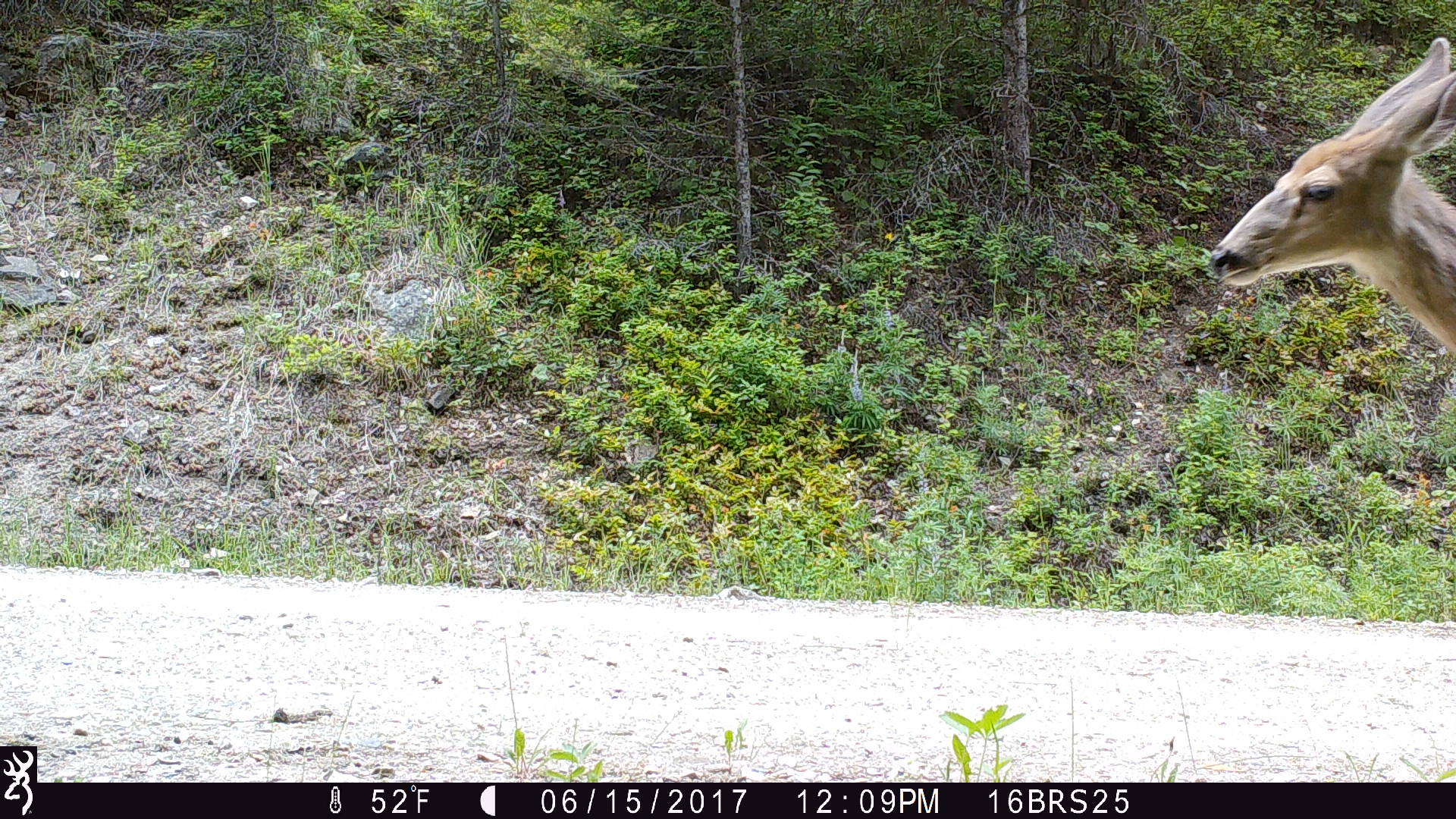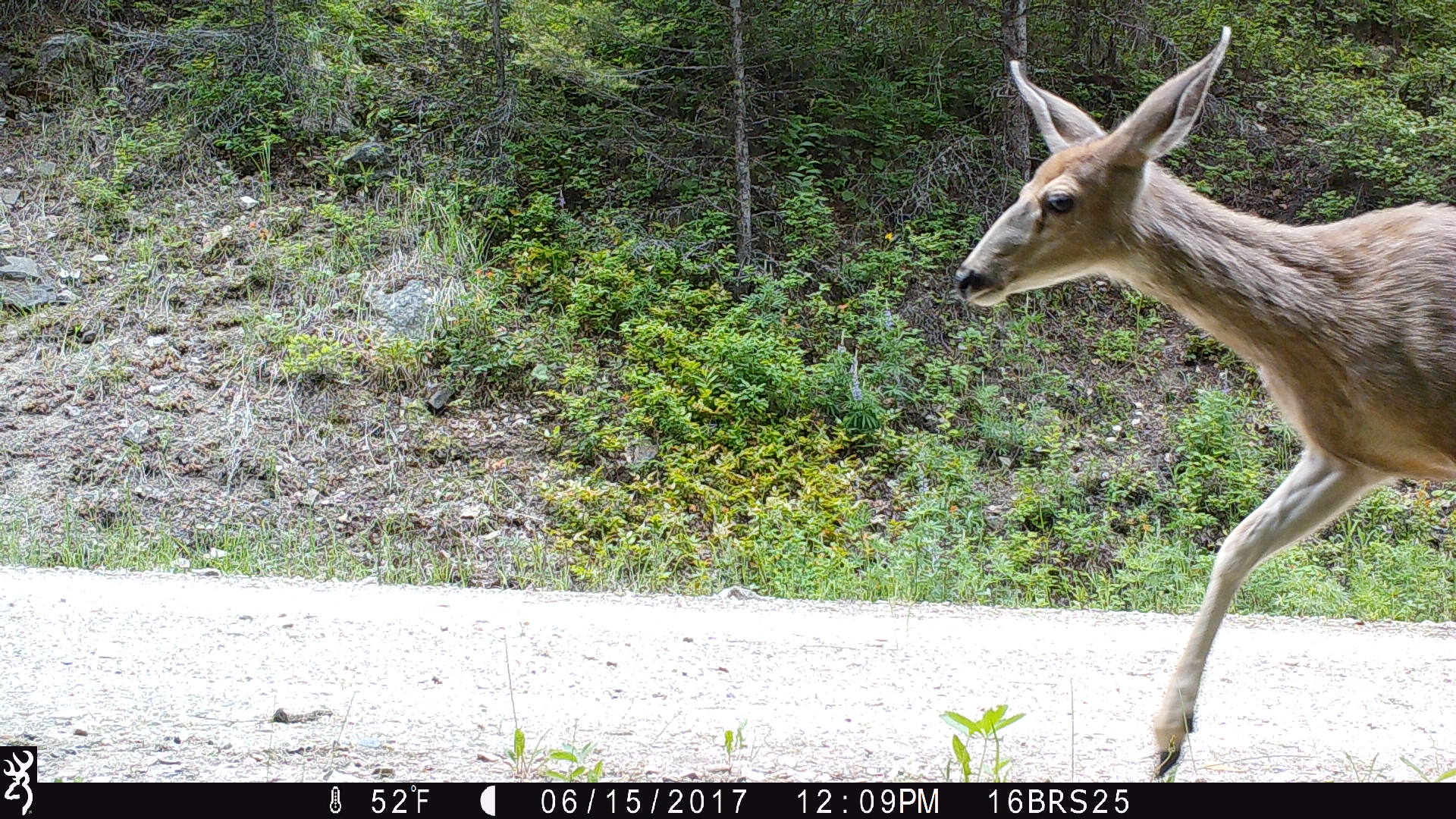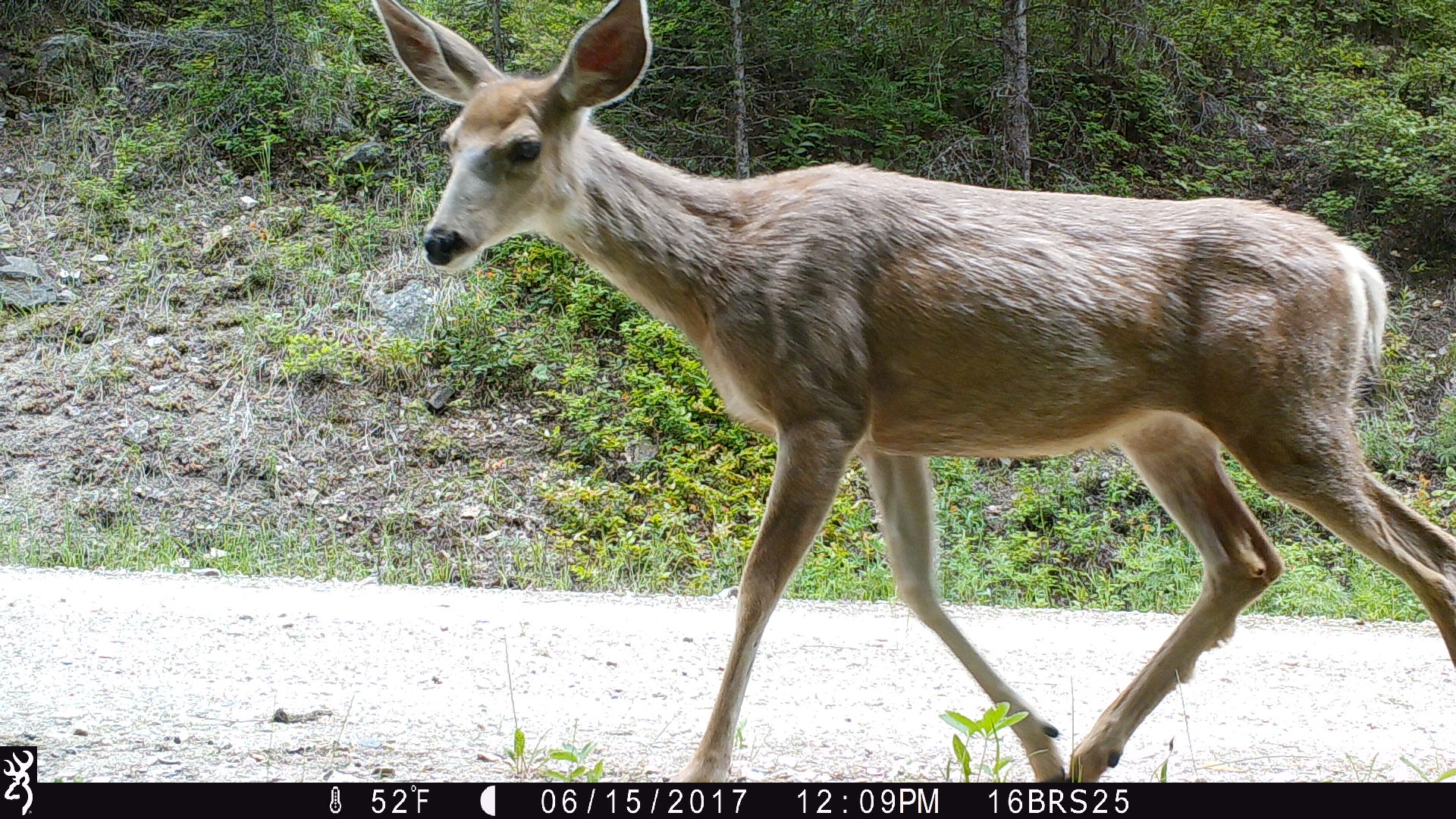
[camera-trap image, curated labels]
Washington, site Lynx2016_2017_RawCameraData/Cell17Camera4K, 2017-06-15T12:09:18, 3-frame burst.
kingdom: Animalia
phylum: Chordata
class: Mammalia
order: Artiodactyla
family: Cervidae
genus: Odocoileus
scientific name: Odocoileus hemionus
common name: mule deer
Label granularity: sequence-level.